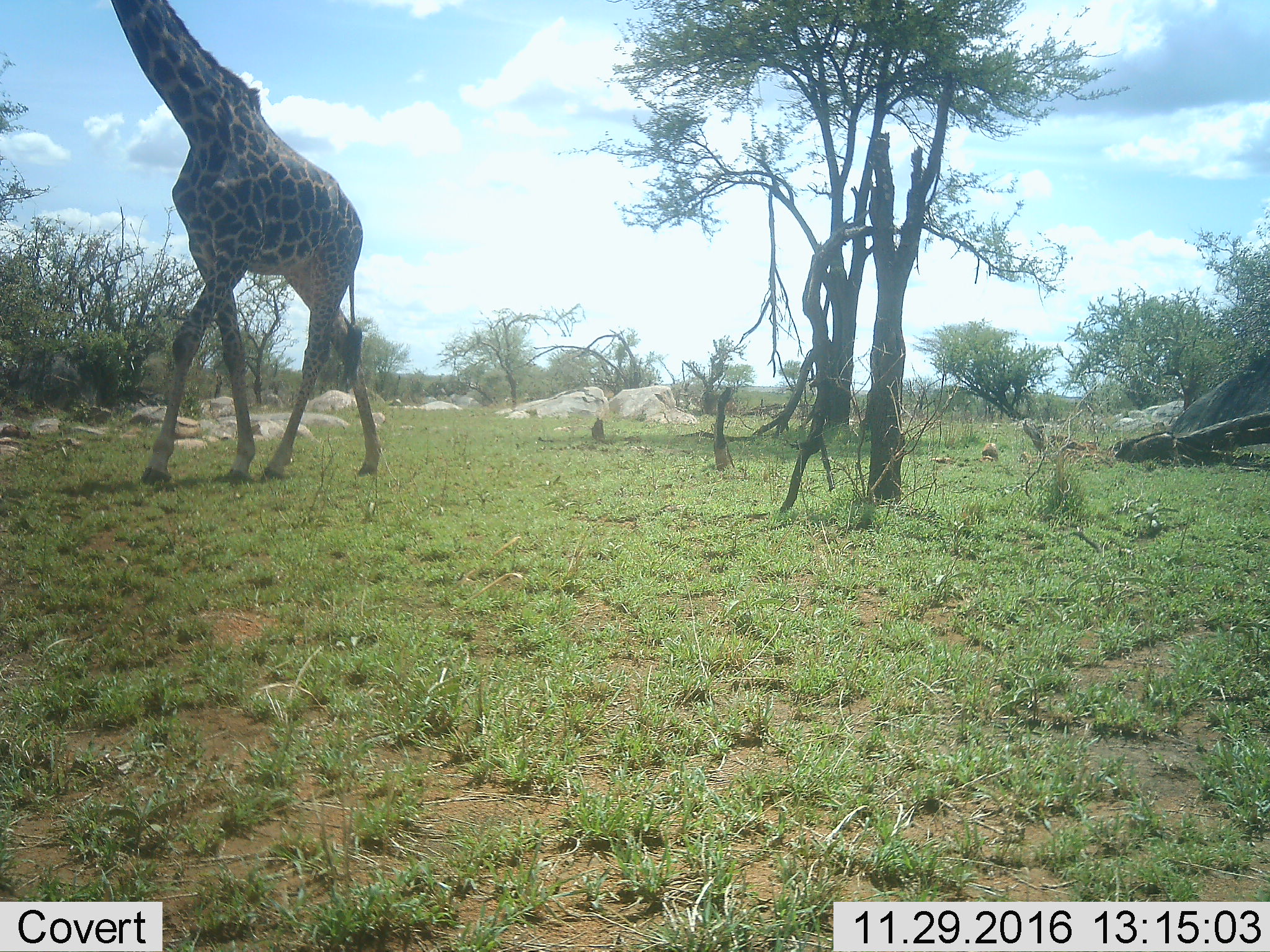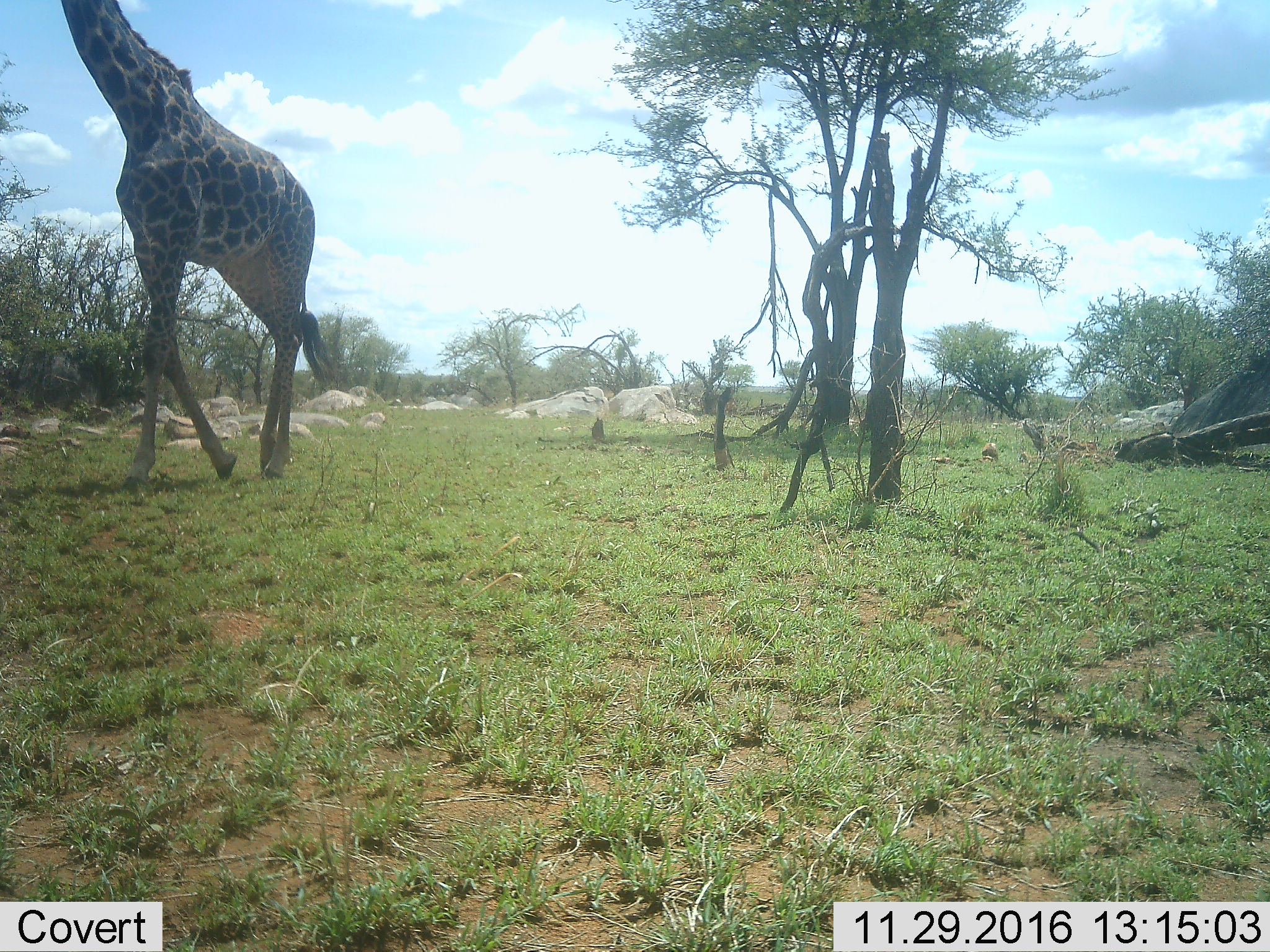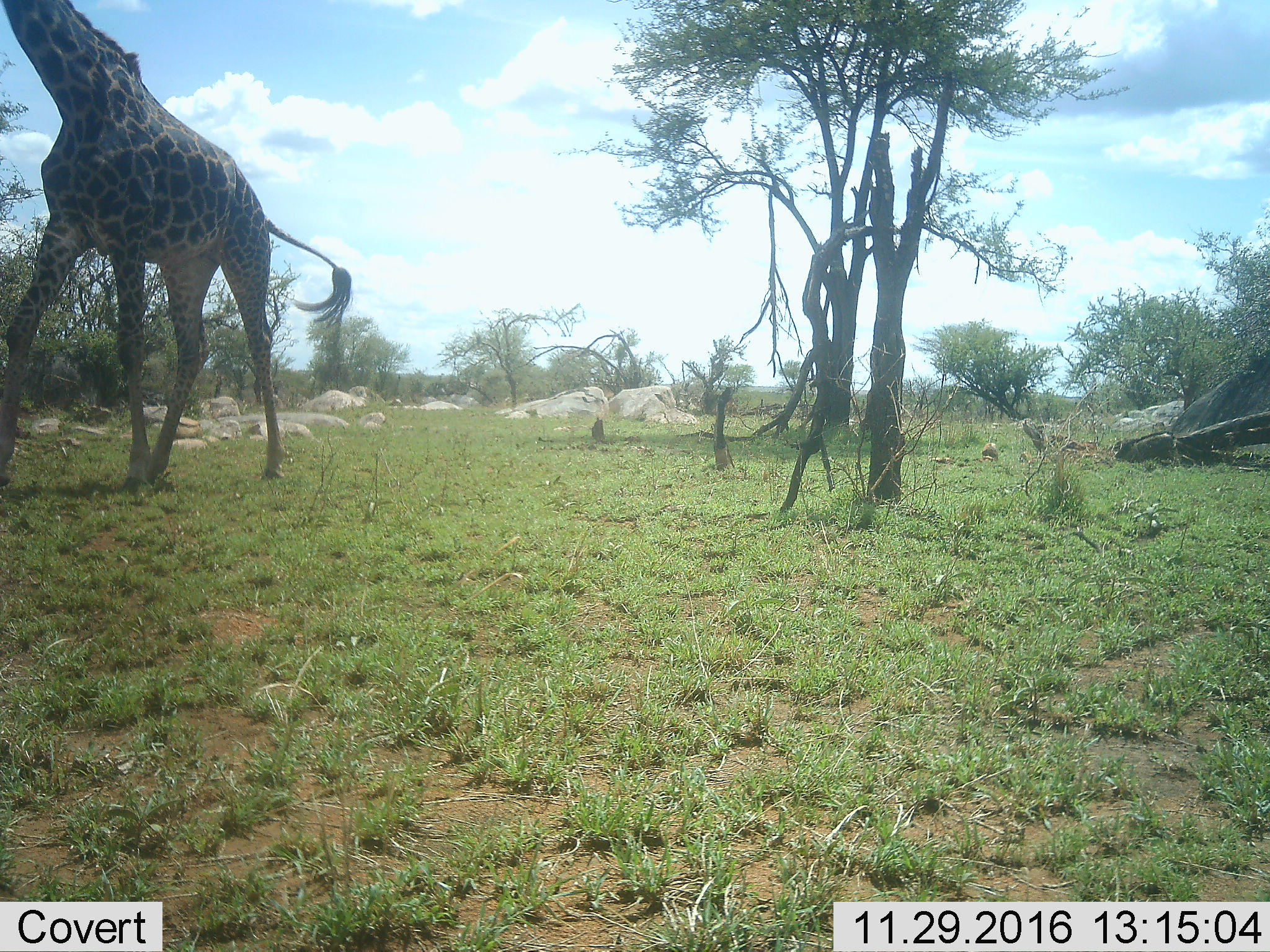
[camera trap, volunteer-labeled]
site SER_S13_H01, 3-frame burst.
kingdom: Animalia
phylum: Chordata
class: Mammalia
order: Artiodactyla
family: Giraffidae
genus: Giraffa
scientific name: Giraffa camelopardalis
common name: giraffe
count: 1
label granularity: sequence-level